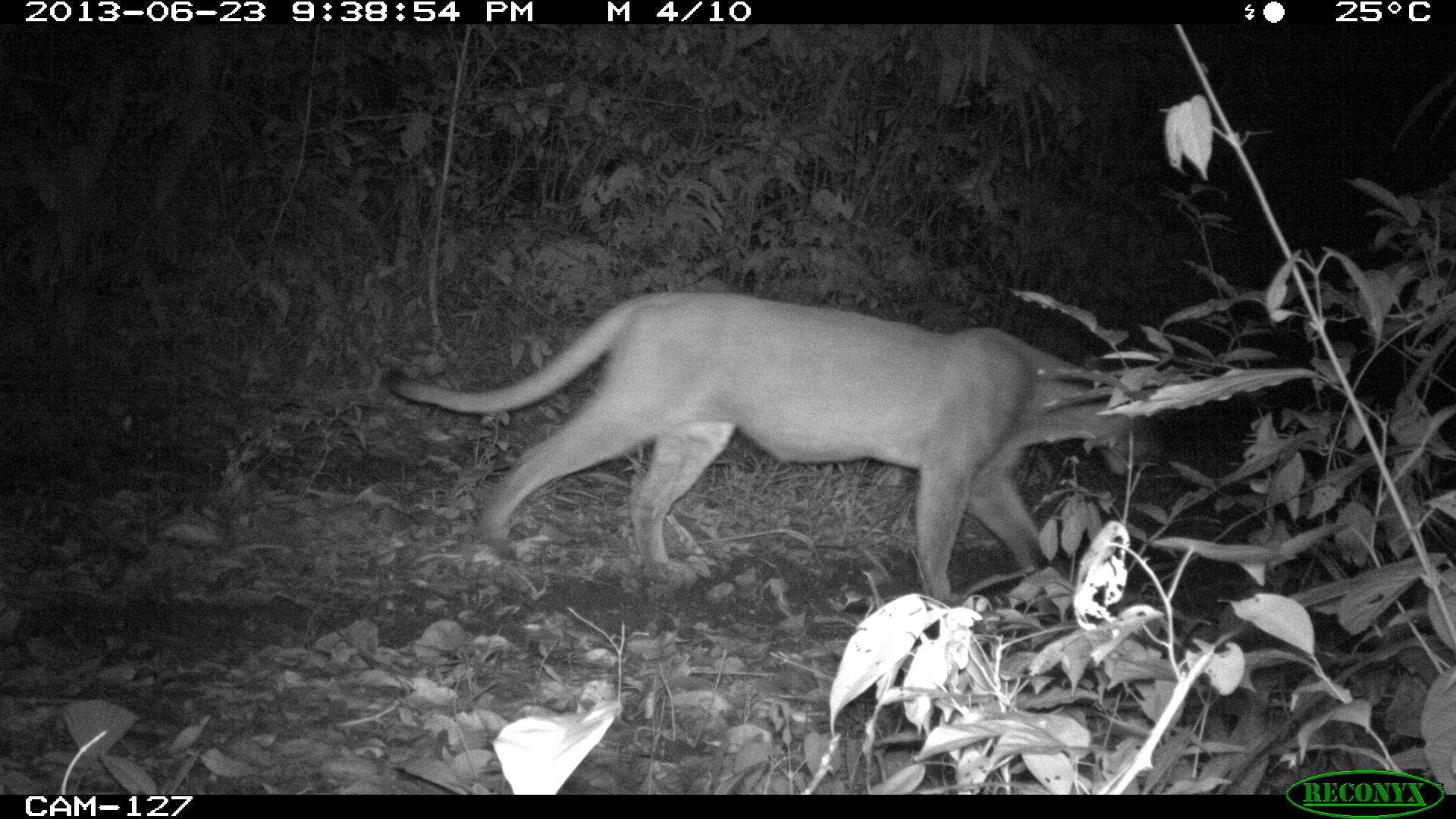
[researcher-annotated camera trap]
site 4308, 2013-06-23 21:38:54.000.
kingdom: Animalia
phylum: Chordata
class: Mammalia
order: Carnivora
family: Felidae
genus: Puma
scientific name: Puma concolor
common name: mountain lion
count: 1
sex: male